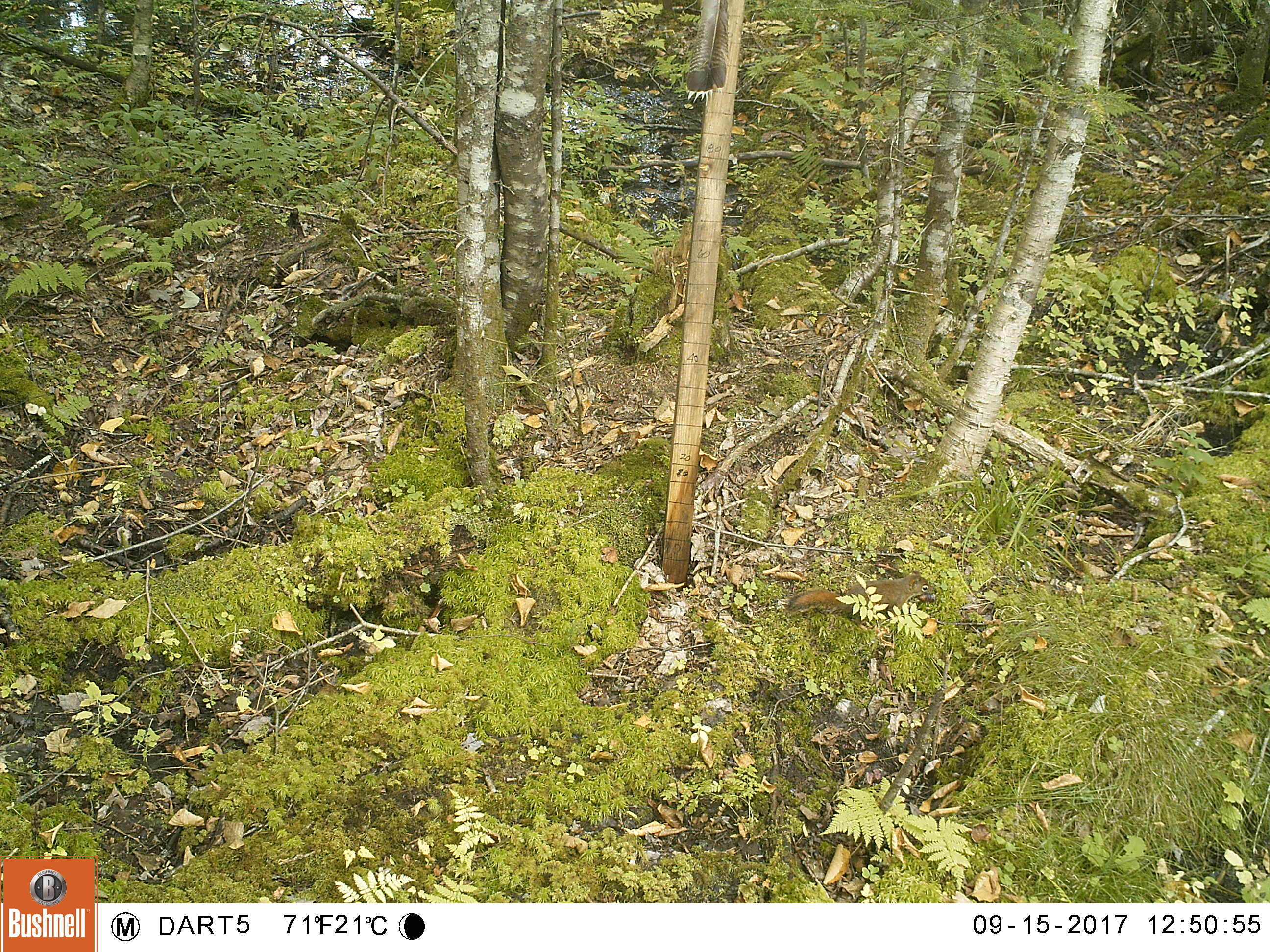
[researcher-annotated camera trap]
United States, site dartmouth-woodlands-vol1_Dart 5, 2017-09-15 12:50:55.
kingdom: Animalia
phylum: Chordata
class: Mammalia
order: Rodentia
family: Sciuridae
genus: Tamiasciurus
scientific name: Tamiasciurus hudsonicus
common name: red squirrel